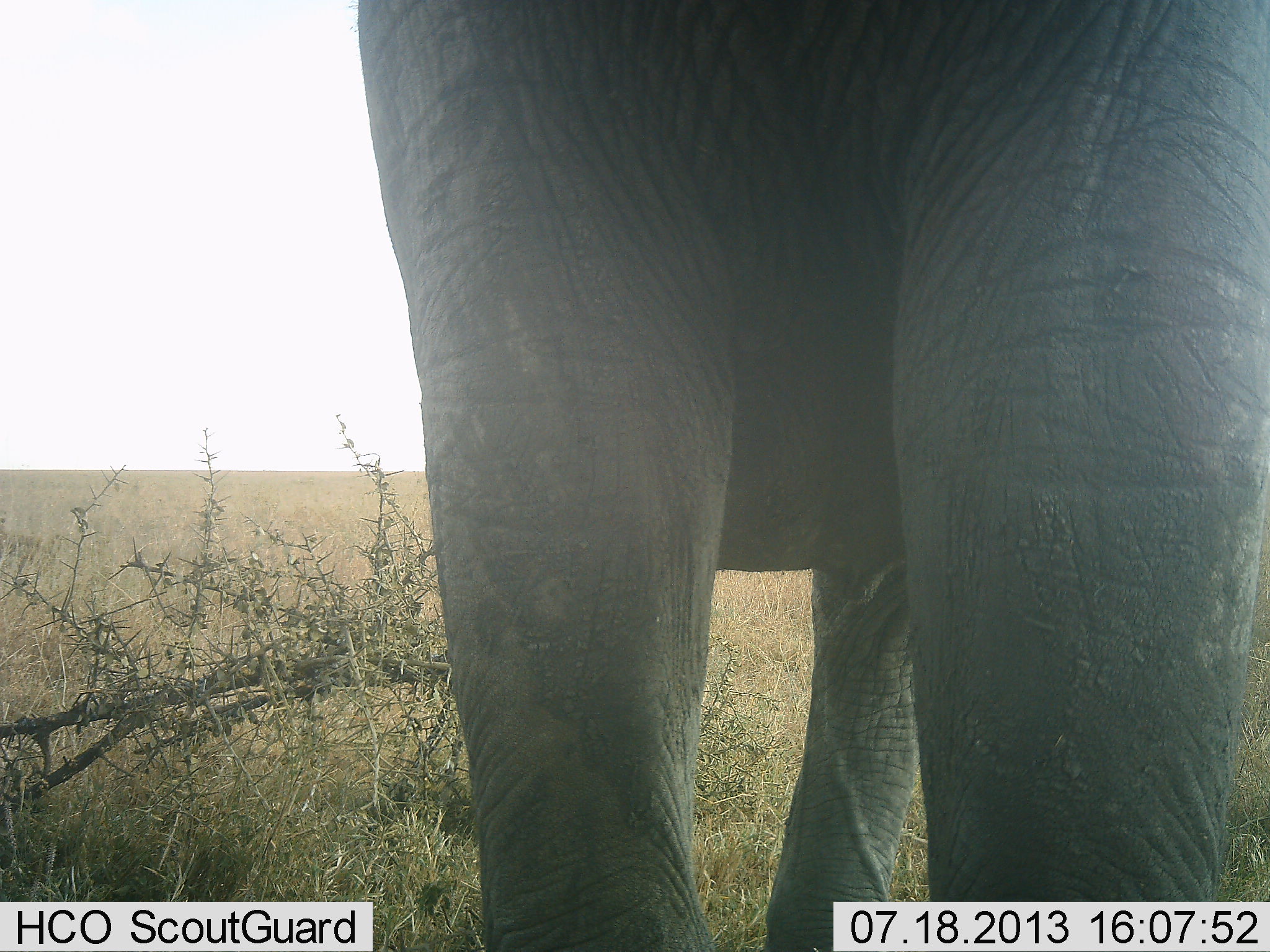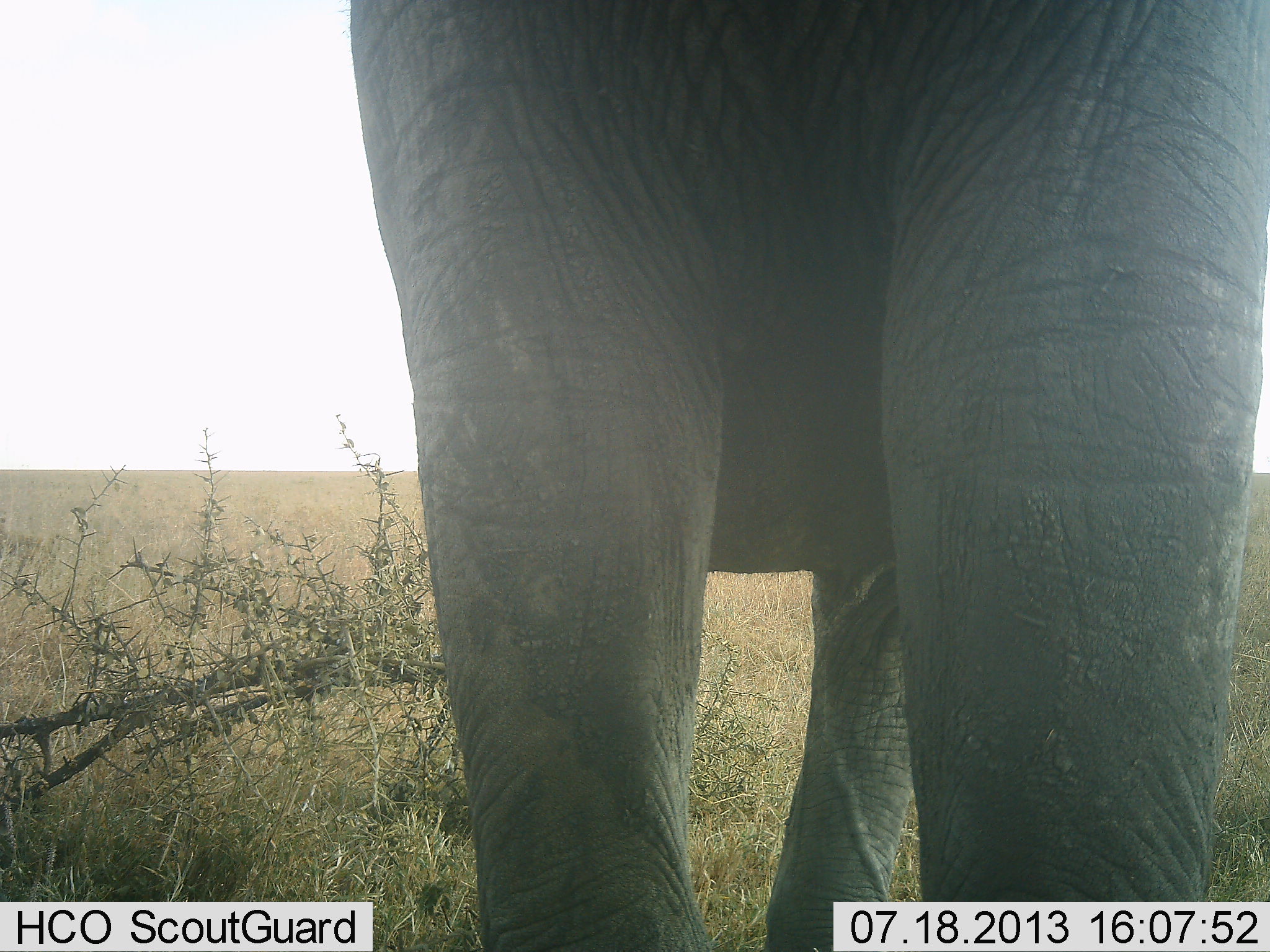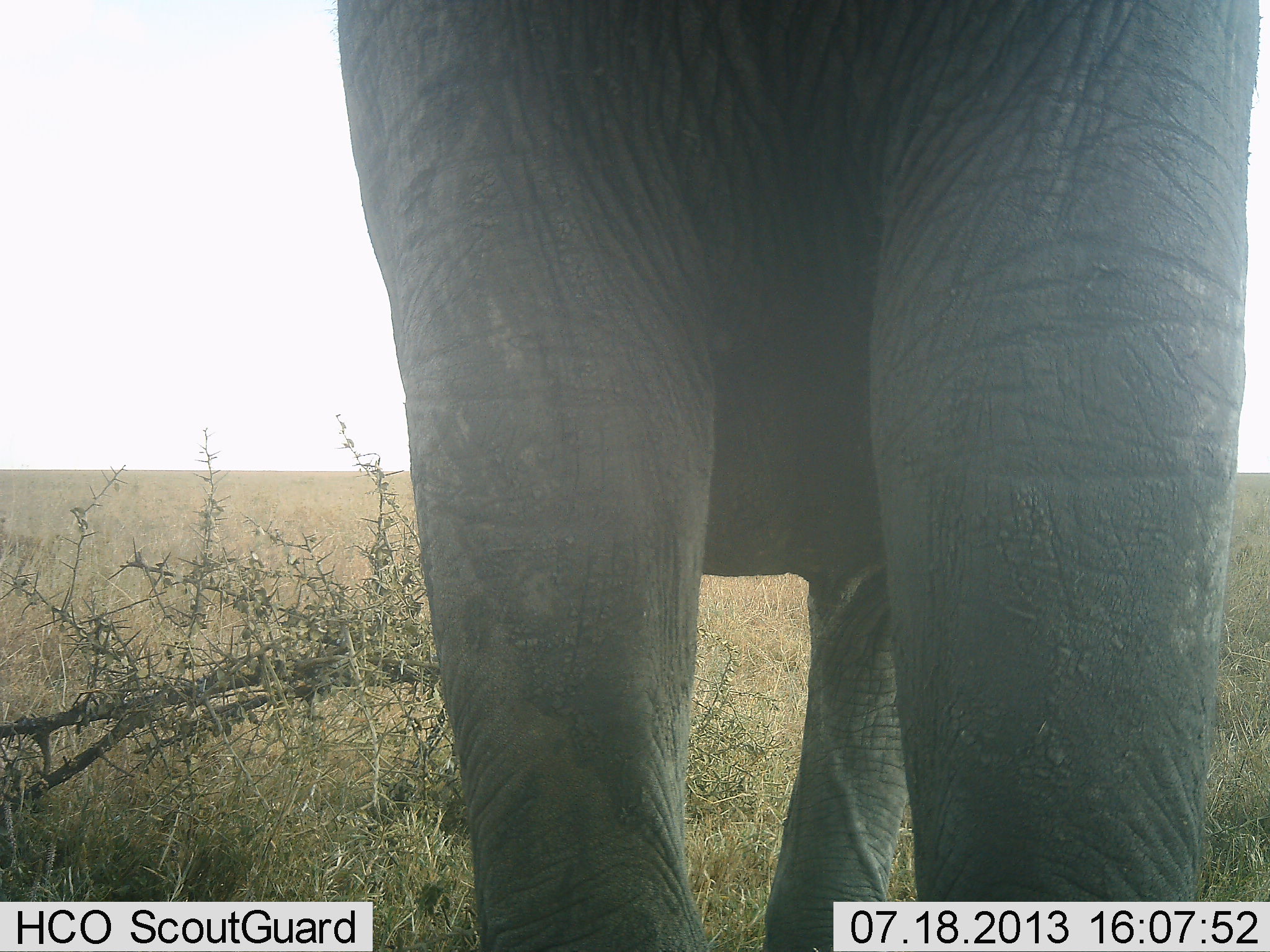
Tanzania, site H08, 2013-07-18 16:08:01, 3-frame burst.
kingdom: Animalia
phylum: Chordata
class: Mammalia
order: Proboscidea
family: Elephantidae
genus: Loxodonta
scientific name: Loxodonta africana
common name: african bush elephant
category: elephant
Elephant (african bush elephant) (Loxodonta africana), count 1. Behavior (volunteer vote fractions): standing 100%, resting 0%, moving 0%, interacting 0%. Young present (vote fraction): 0%. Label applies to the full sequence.